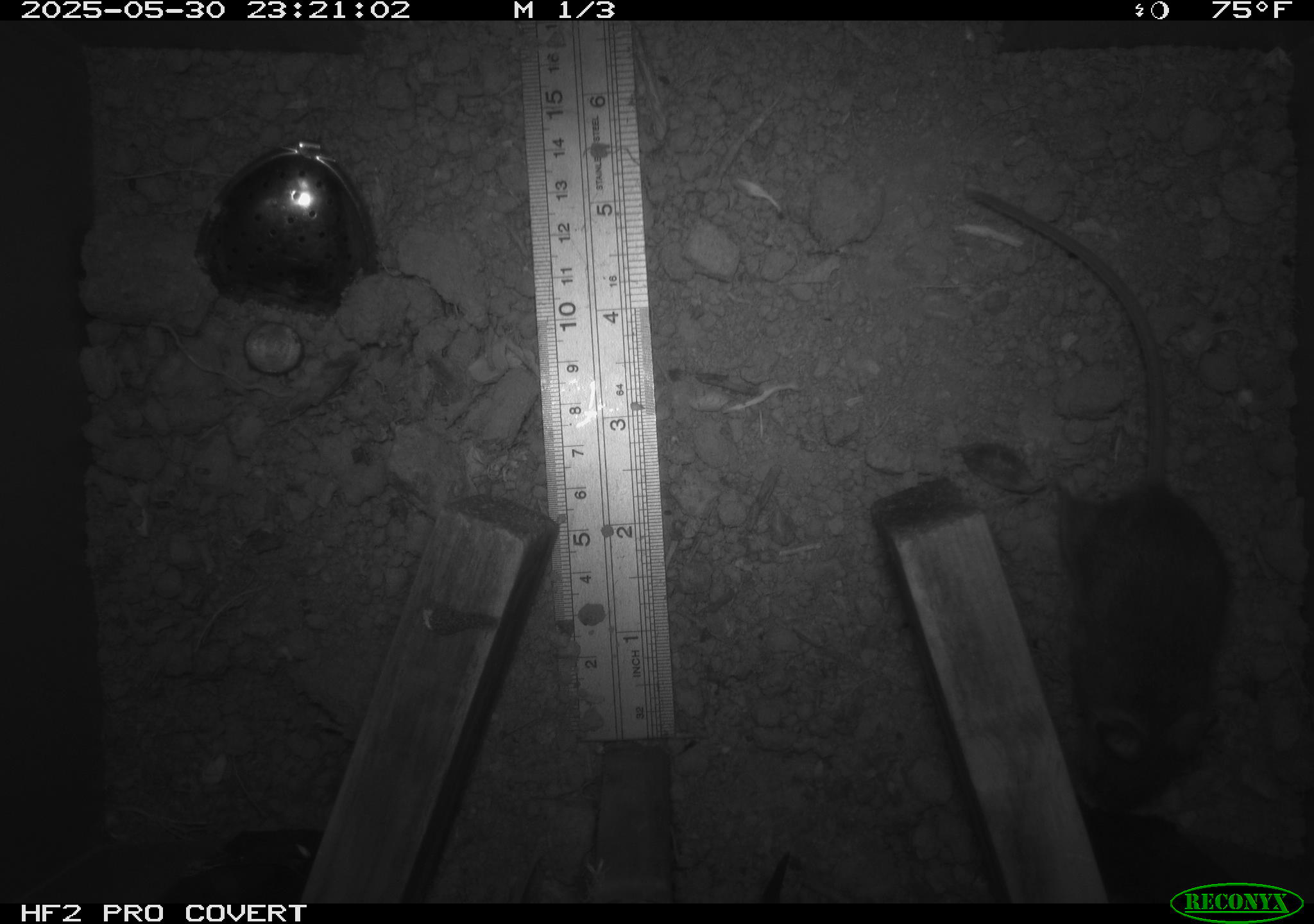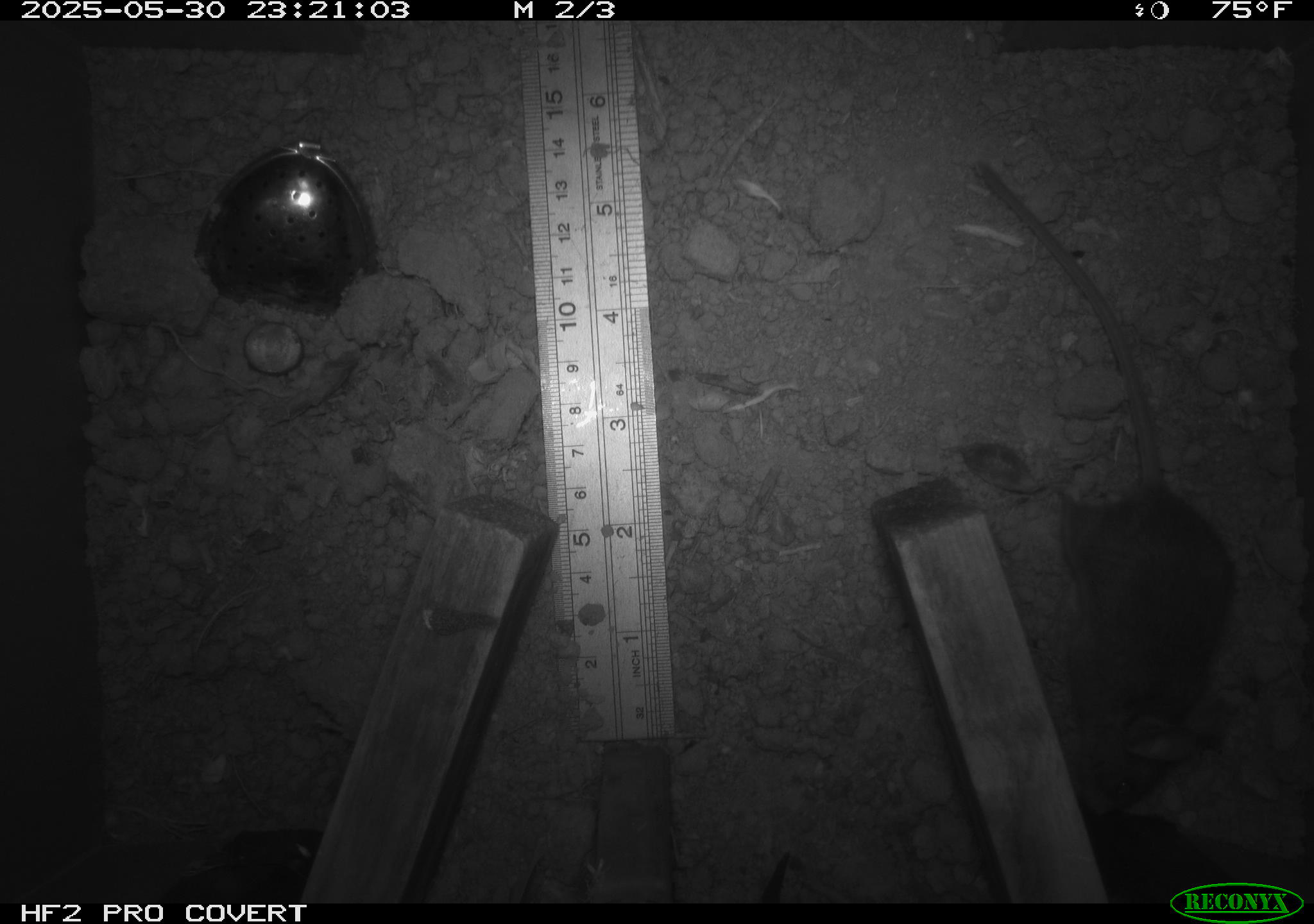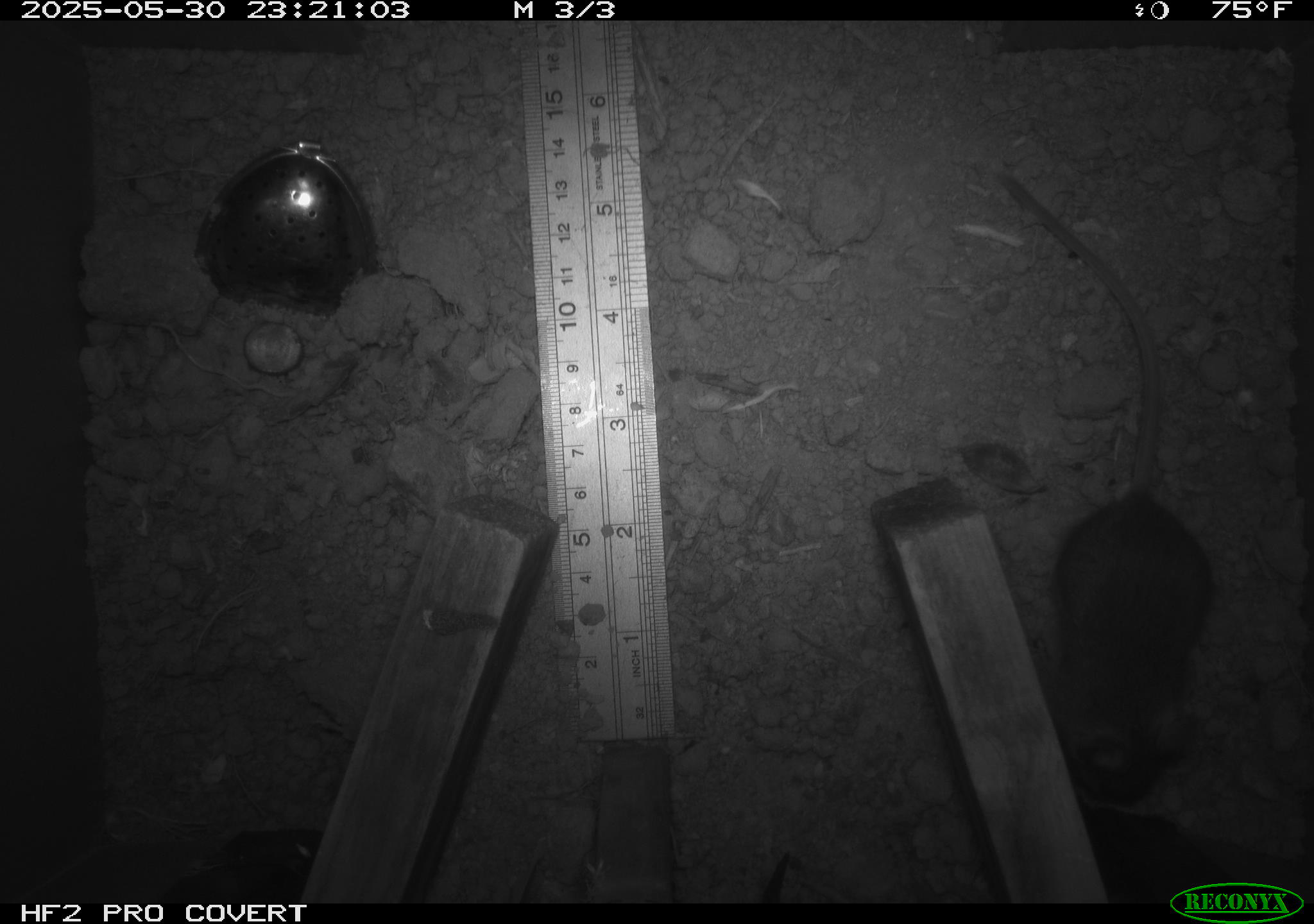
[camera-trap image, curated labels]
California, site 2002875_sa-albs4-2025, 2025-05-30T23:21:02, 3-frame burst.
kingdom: Animalia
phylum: Chordata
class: Mammalia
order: Rodentia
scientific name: Rodentia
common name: mouse species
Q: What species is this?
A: Mouse species (Rodentia).